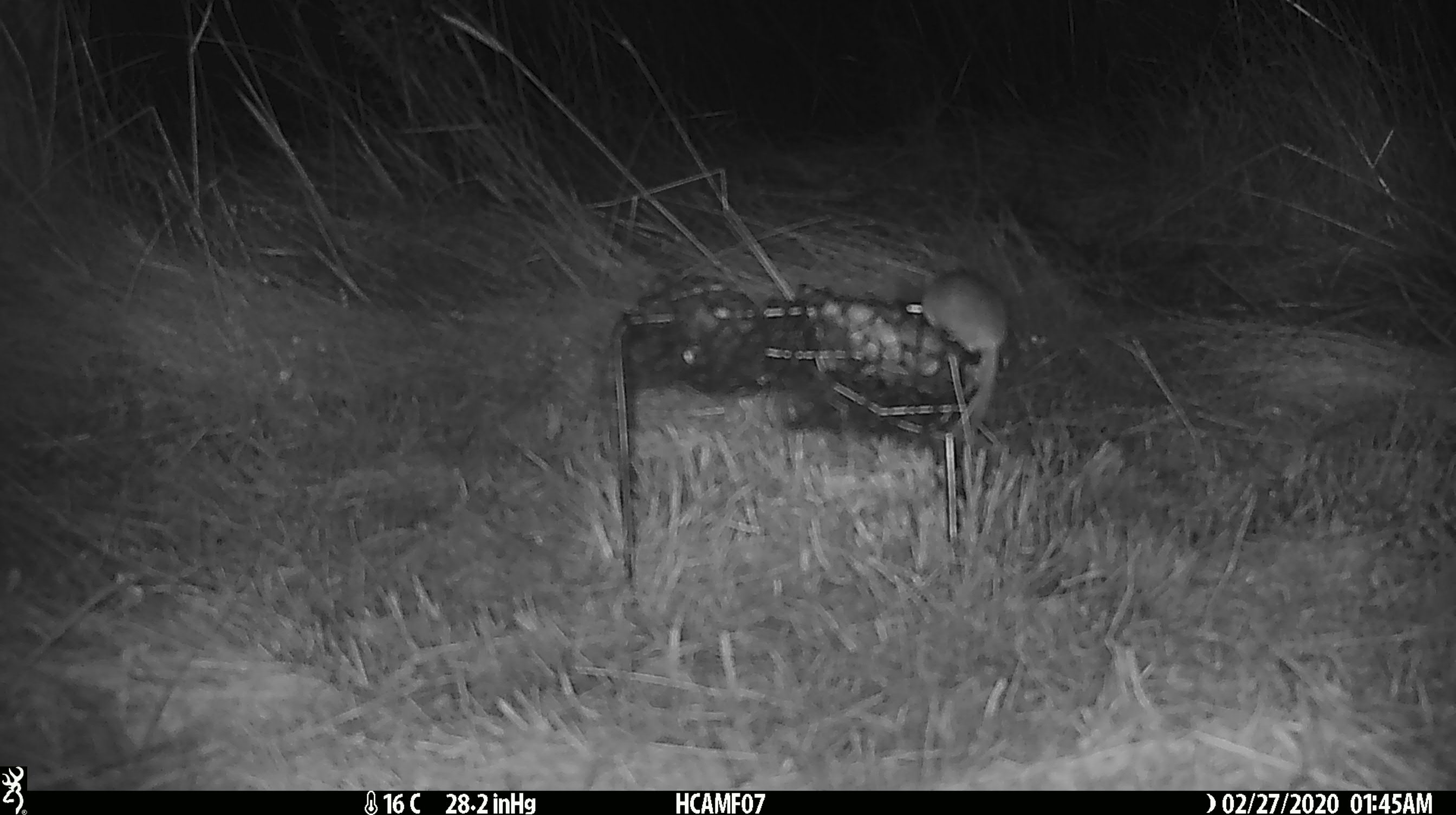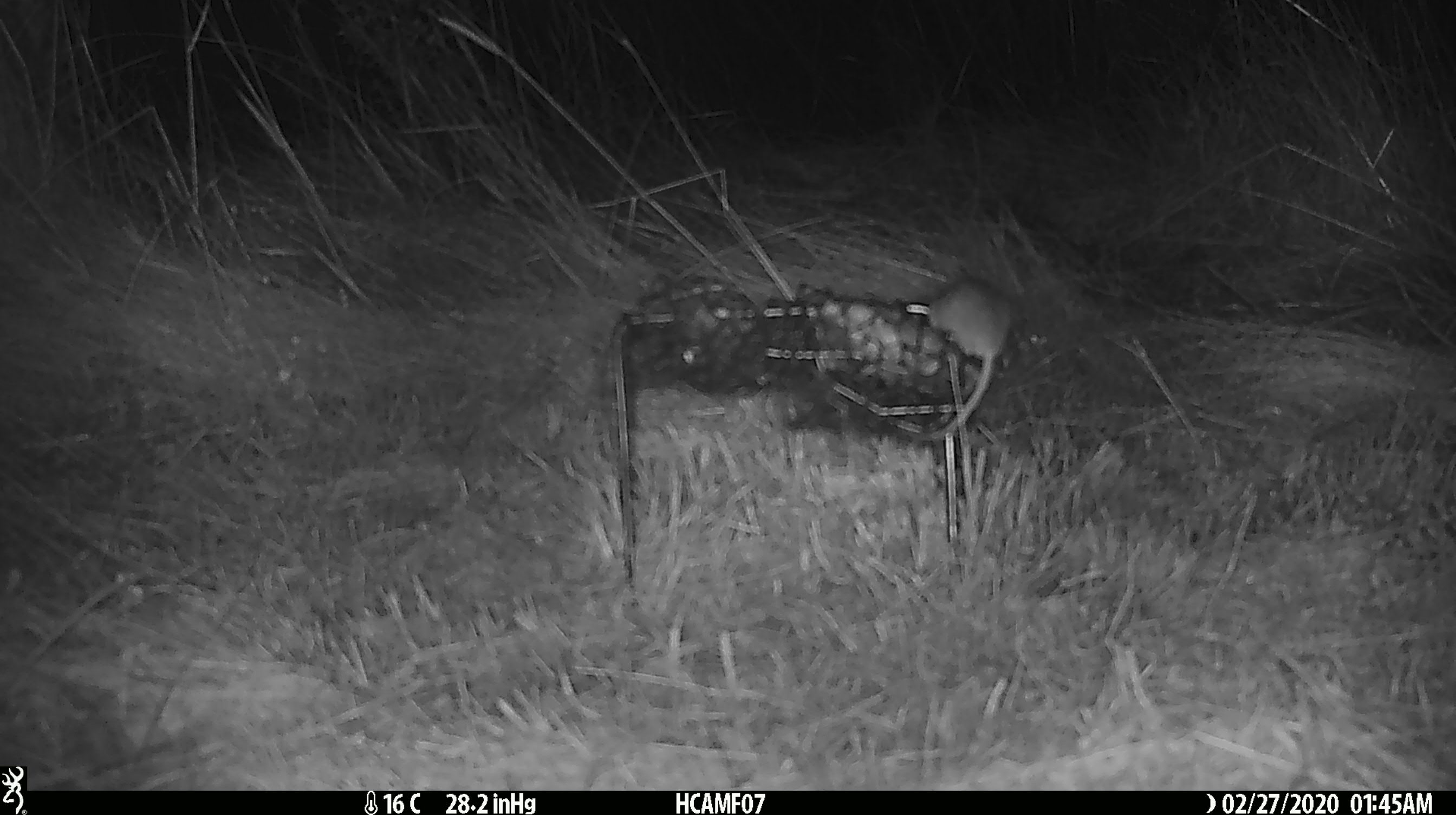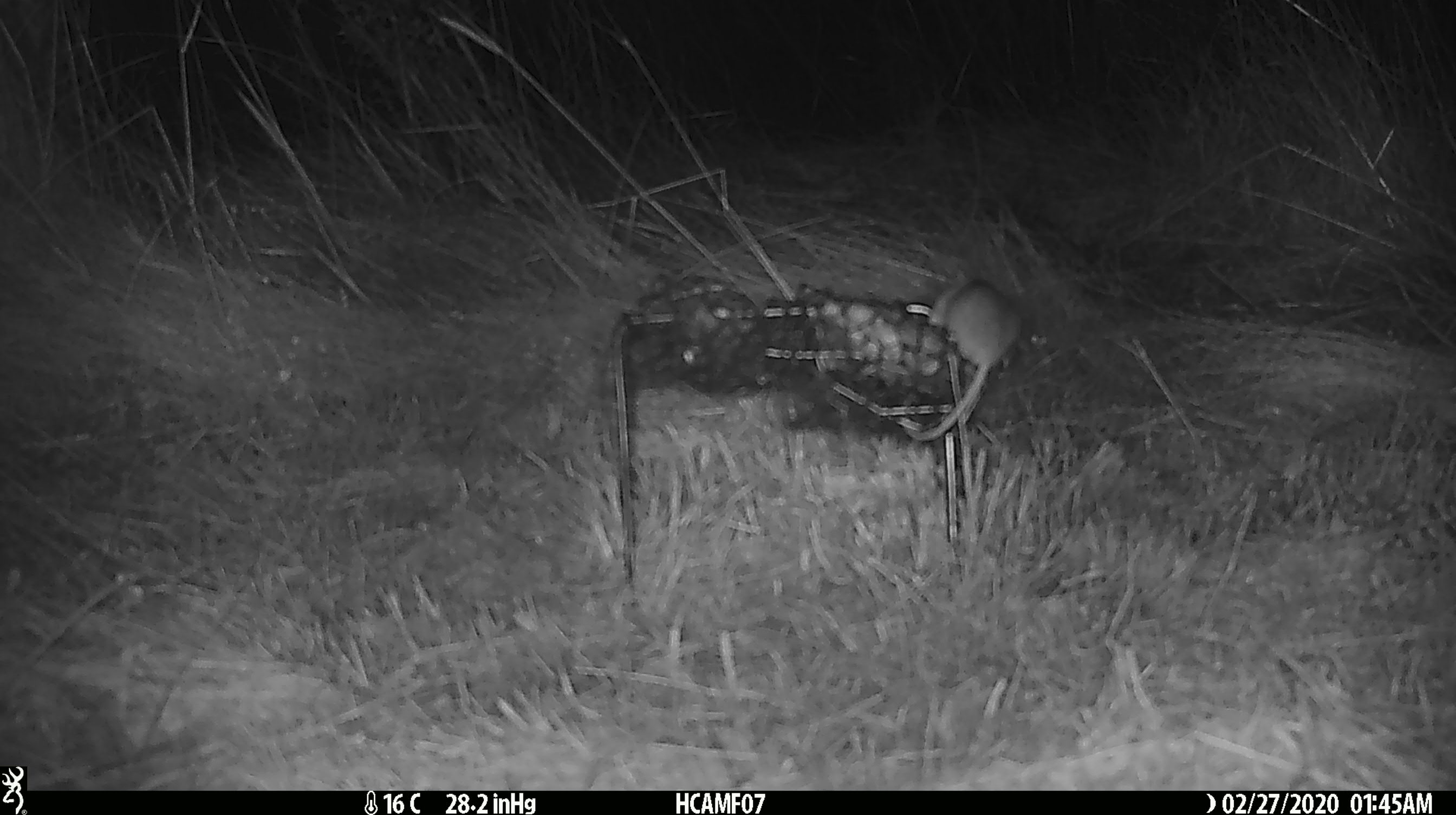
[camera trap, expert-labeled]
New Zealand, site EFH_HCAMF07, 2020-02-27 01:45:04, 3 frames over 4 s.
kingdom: Animalia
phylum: Chordata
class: Mammalia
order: Rodentia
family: Muridae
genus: Mus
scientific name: Mus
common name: mouse